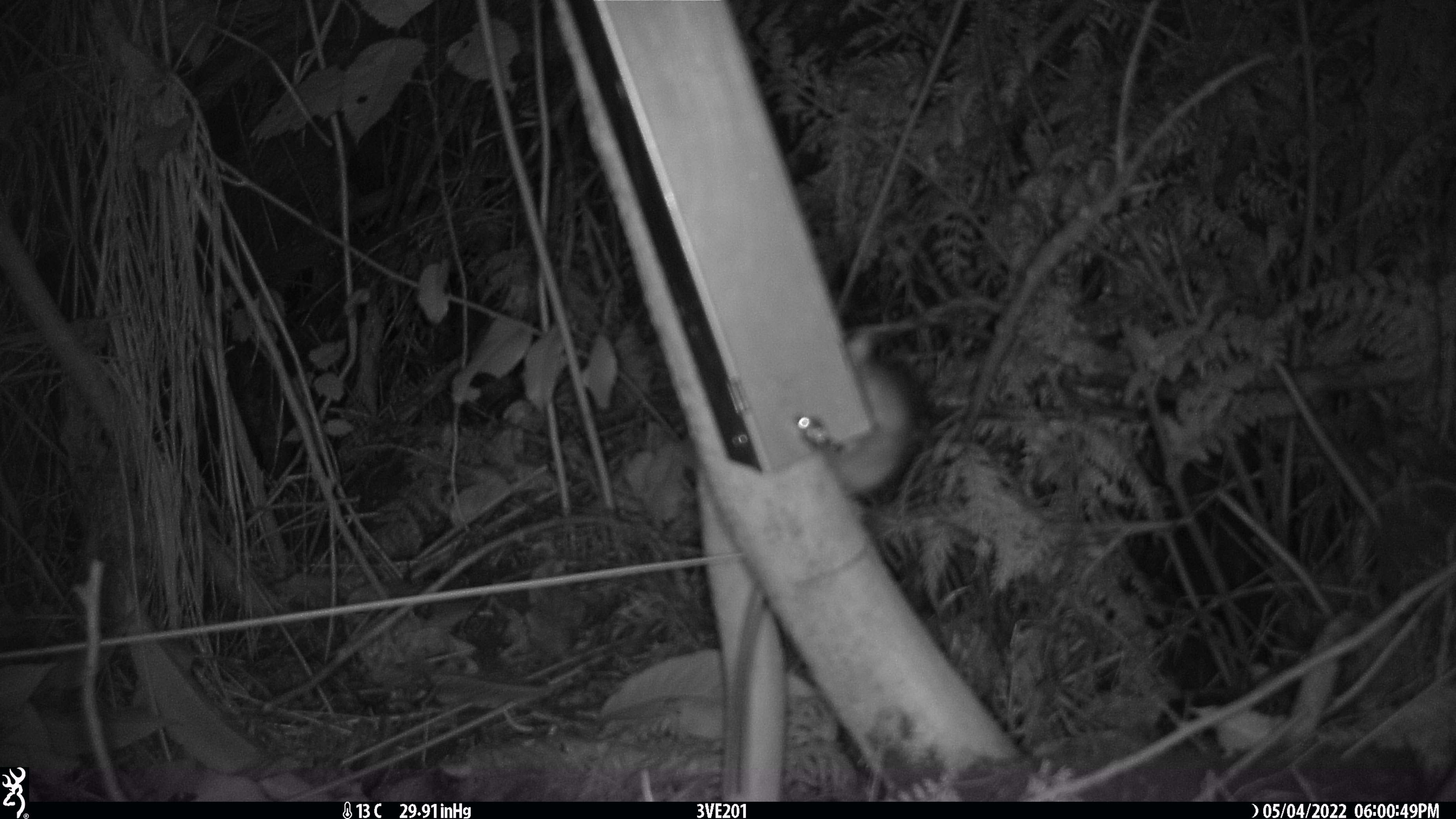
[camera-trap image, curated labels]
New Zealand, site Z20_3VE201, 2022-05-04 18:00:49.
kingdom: Animalia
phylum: Chordata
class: Mammalia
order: Rodentia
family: Muridae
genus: Rattus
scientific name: Rattus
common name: rat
Rat (Rattus).